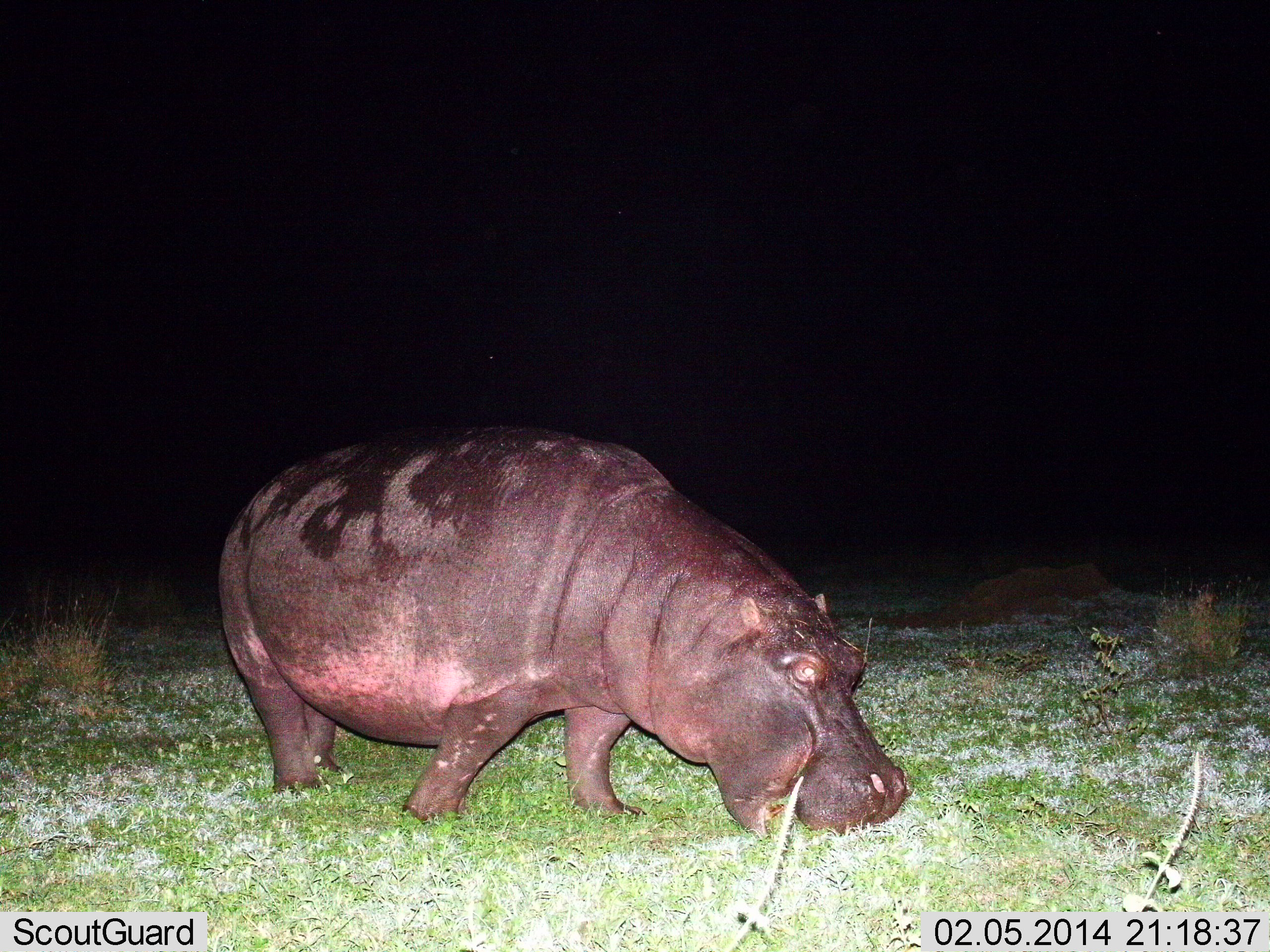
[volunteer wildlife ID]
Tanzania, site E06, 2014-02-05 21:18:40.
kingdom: Animalia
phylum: Chordata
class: Mammalia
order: Artiodactyla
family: Hippopotamidae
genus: Hippopotamus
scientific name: Hippopotamus amphibius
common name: hippopotamus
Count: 1.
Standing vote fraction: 20%.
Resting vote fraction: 0%.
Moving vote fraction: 0%.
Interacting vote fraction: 0%.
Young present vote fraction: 0%.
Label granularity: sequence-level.